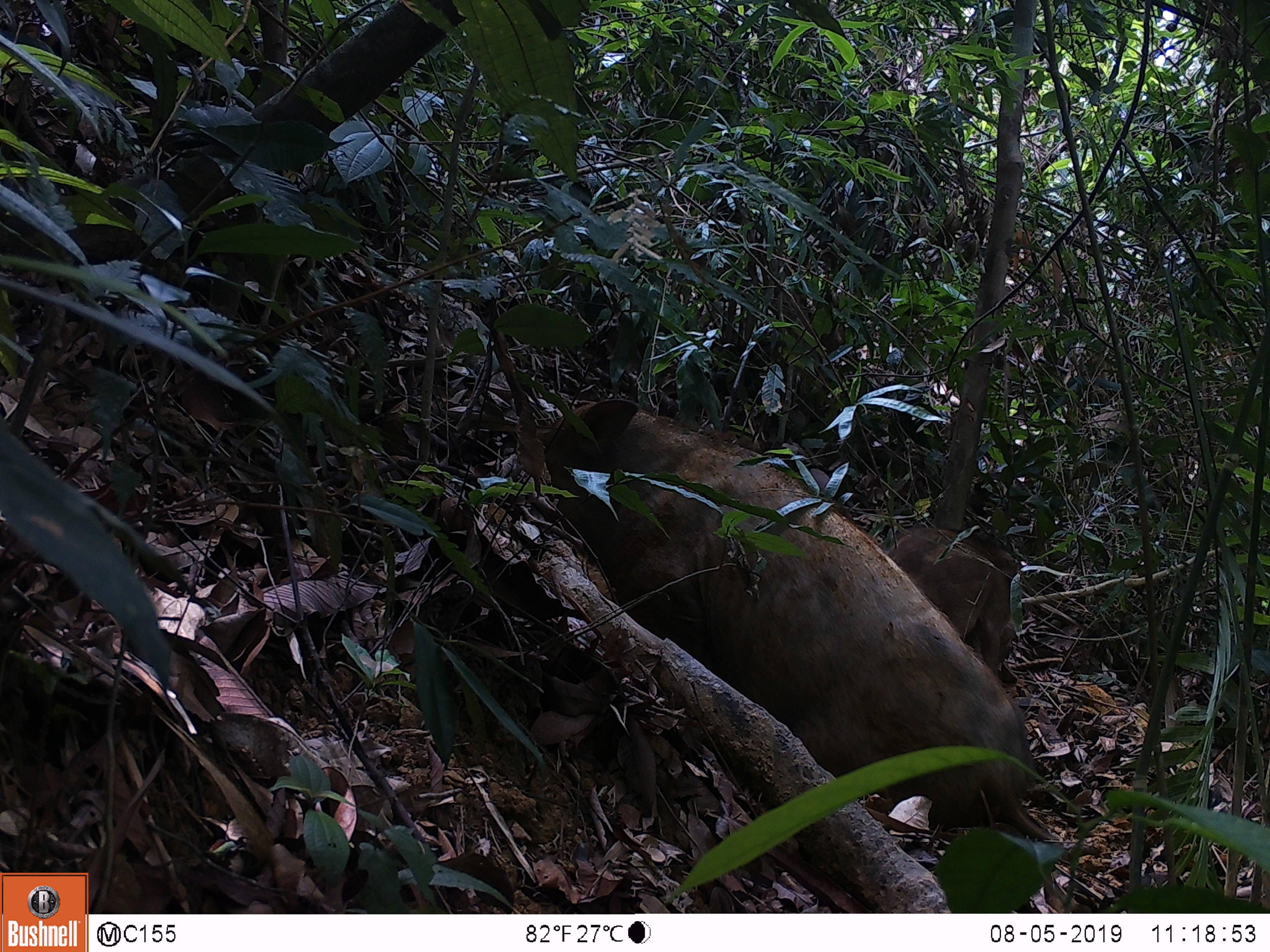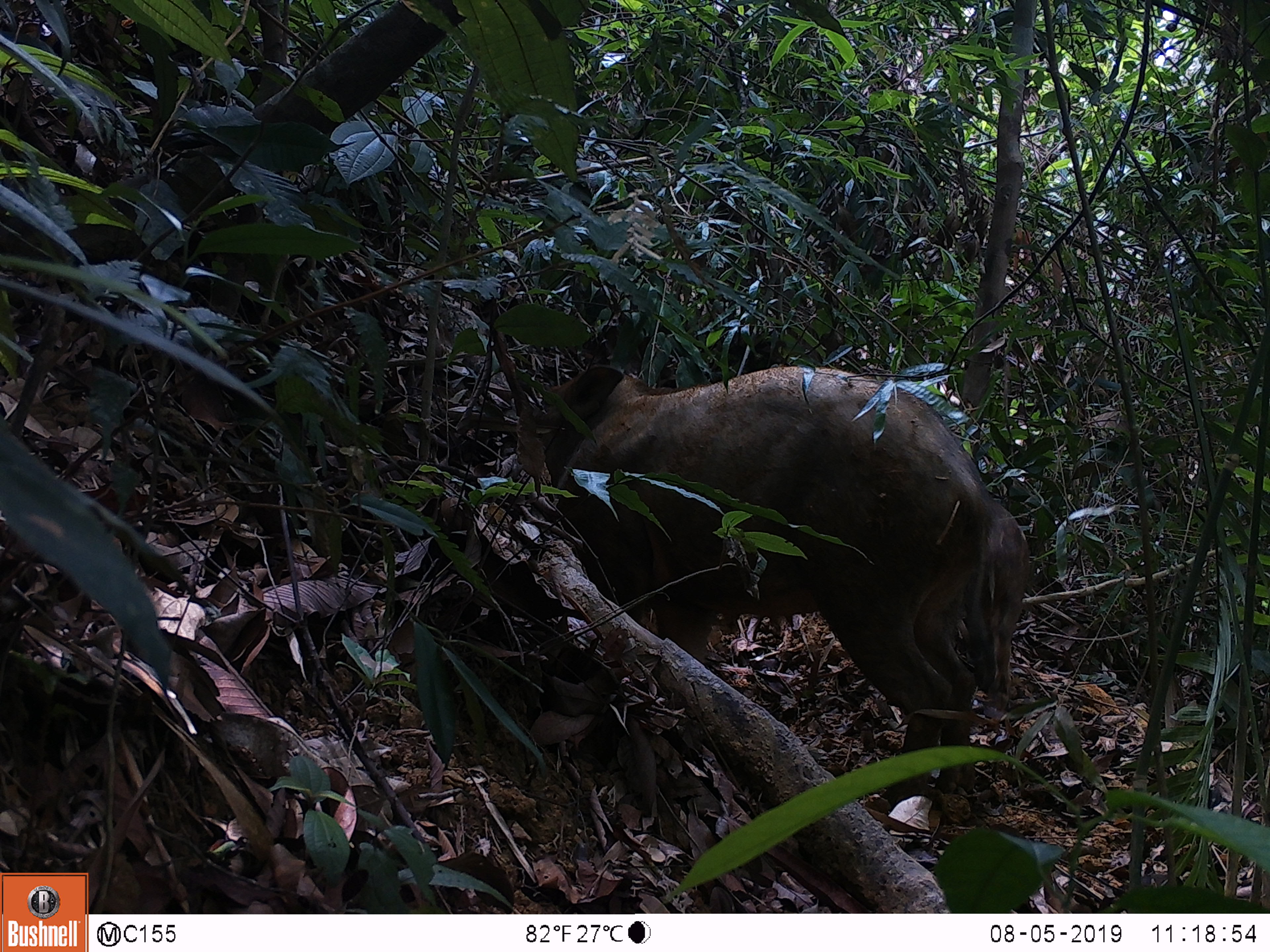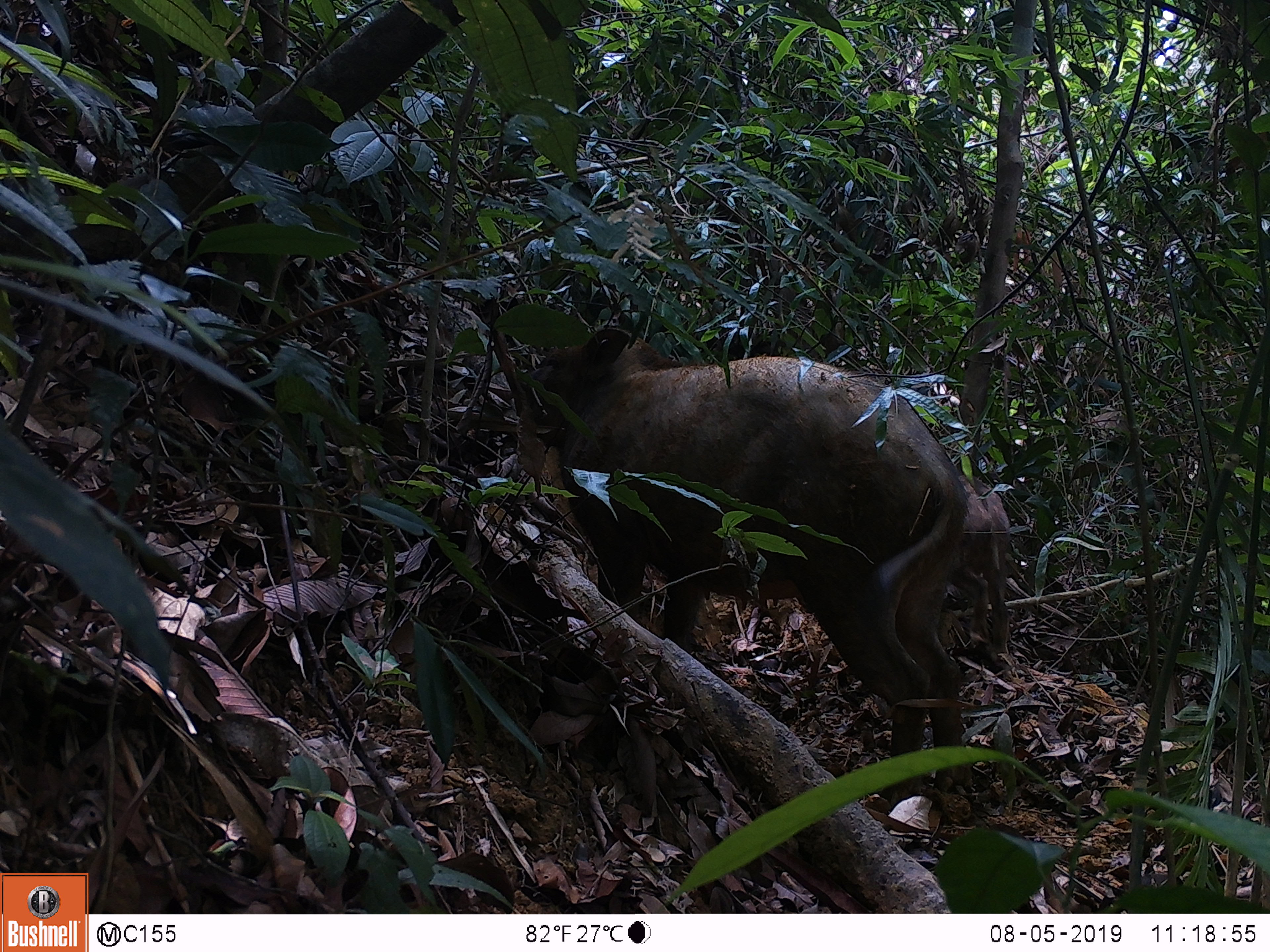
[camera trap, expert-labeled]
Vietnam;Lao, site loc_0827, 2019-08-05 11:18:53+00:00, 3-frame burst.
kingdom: Animalia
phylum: Chordata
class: Mammalia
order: Artiodactyla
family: Suidae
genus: Sus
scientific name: Sus scrofa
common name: eurasian wild pig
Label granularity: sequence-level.